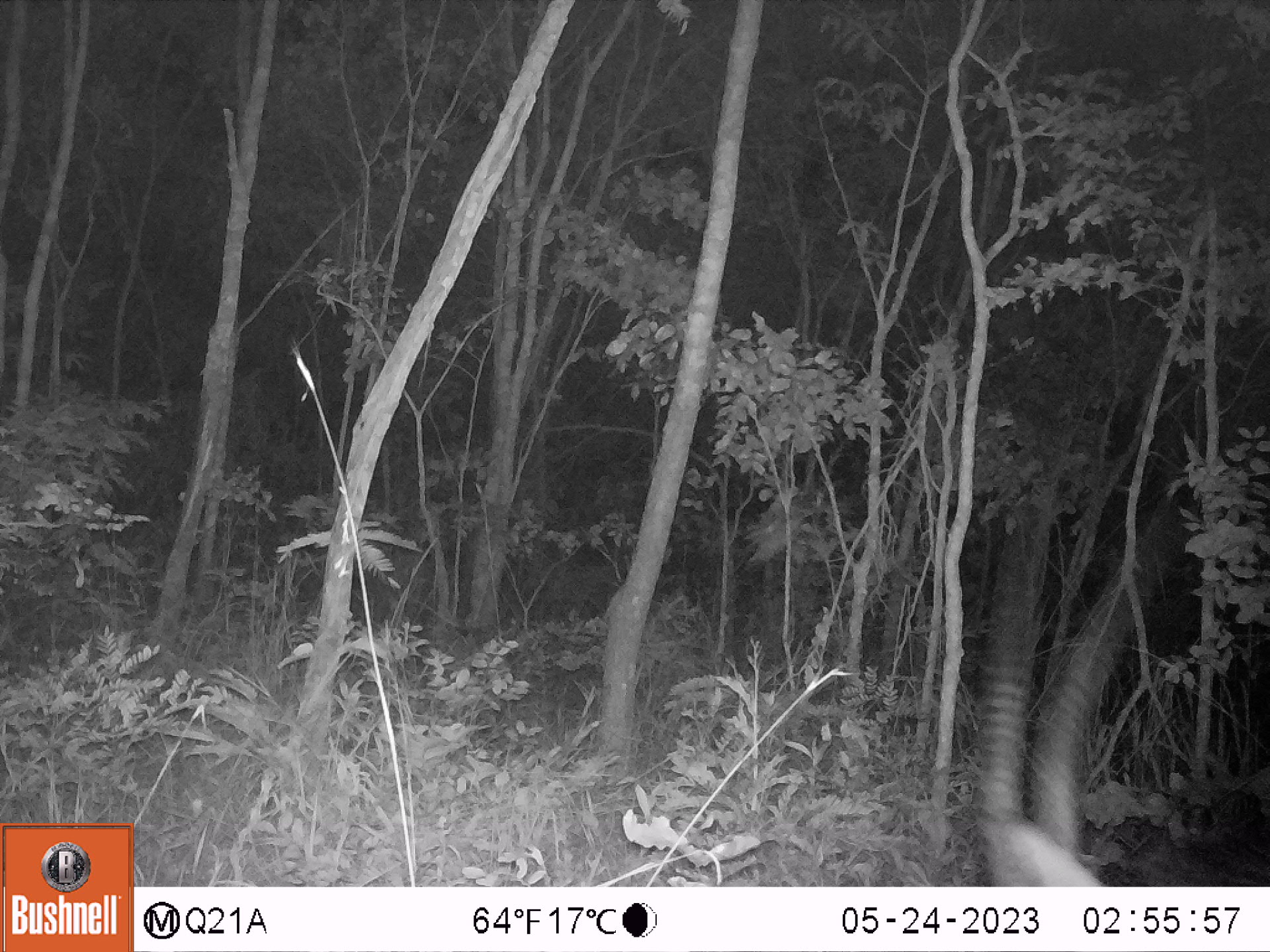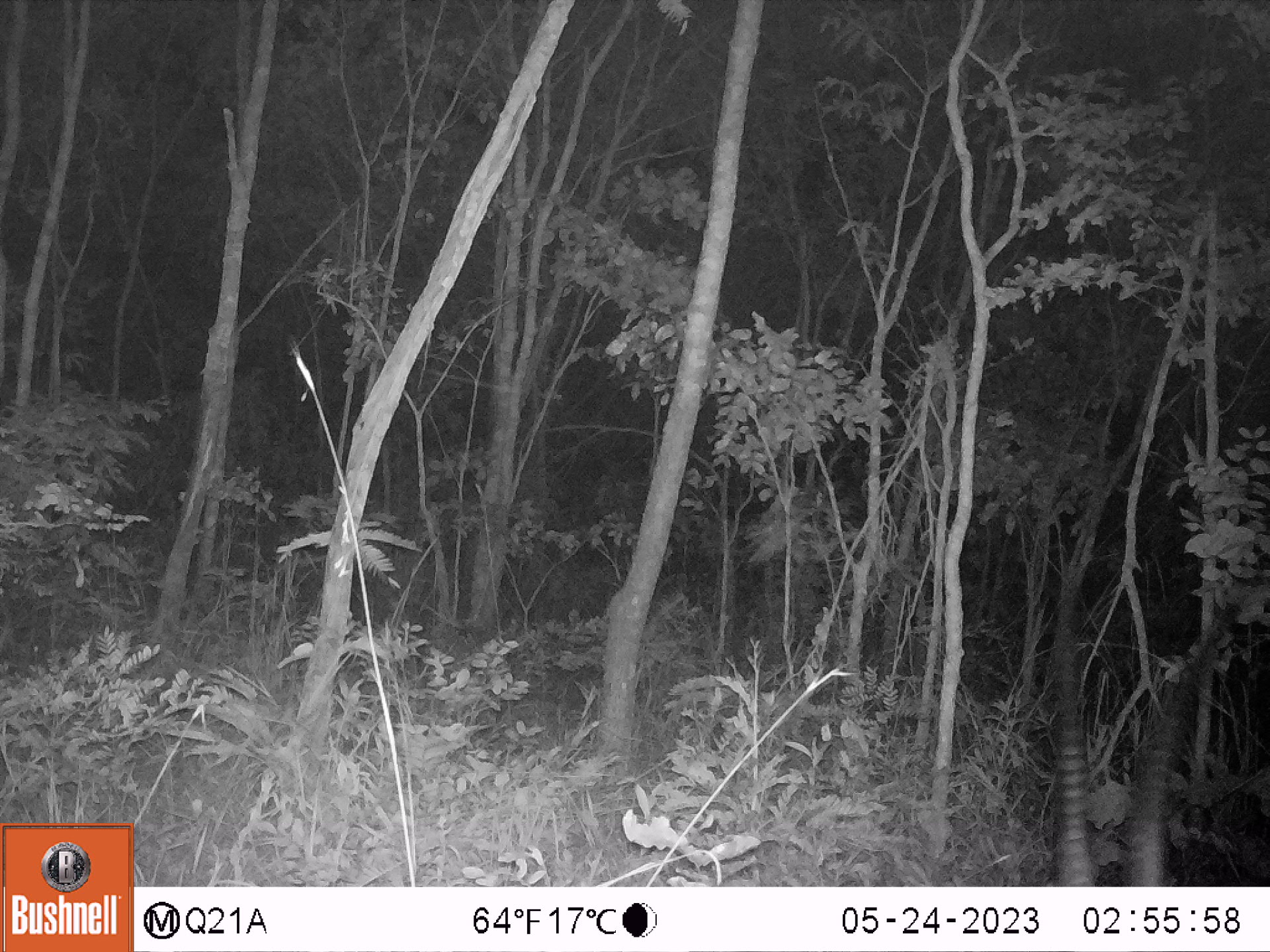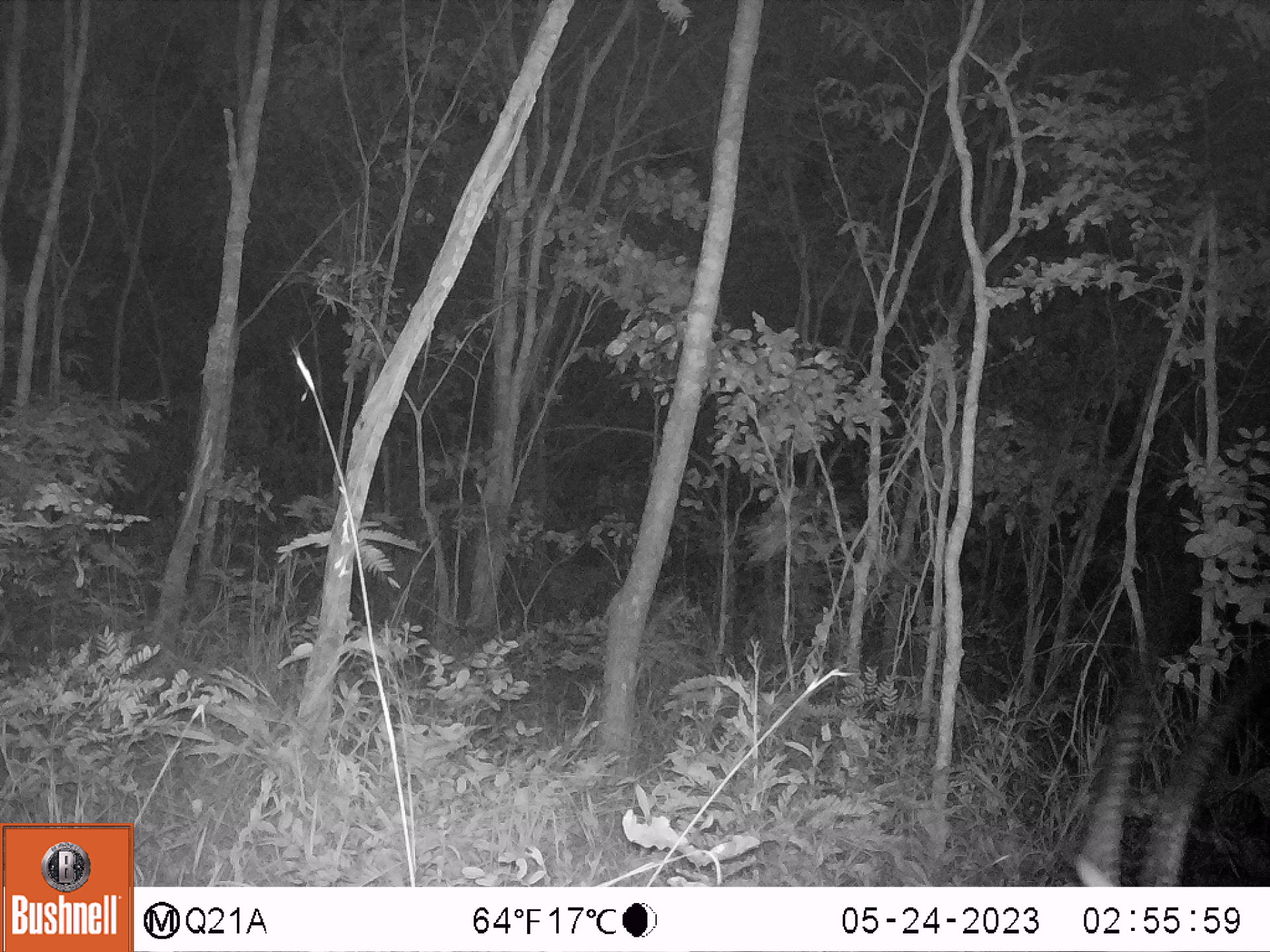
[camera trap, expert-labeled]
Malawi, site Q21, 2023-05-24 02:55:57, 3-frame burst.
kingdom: Animalia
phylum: Chordata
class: Mammalia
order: Artiodactyla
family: Bovidae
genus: Hippotragus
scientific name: Hippotragus niger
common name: sable antelope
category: sable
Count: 1.